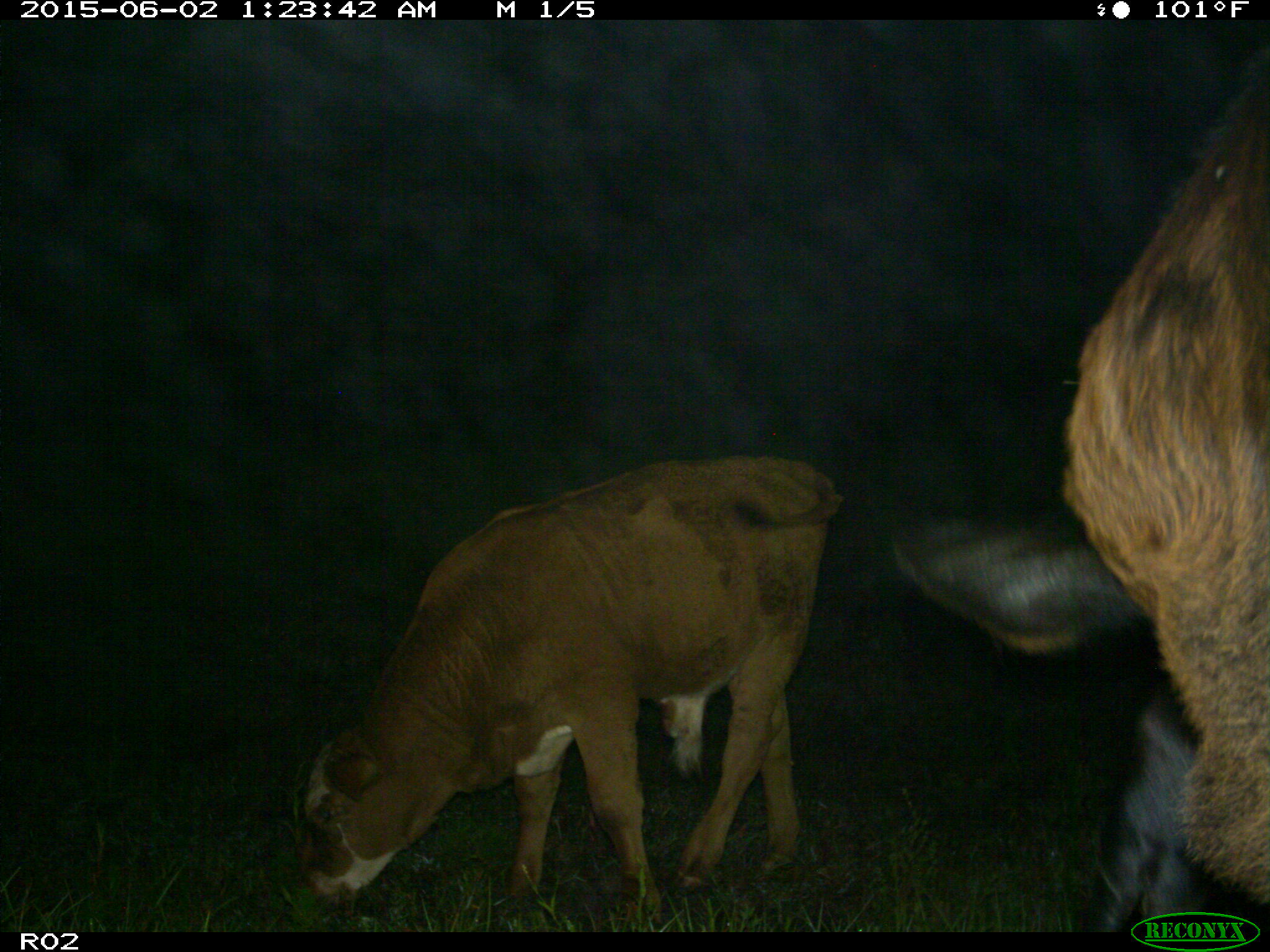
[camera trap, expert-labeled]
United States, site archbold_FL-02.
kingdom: Animalia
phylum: Chordata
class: Mammalia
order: Artiodactyla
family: Bovidae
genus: Bos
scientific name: Bos taurus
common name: domestic cow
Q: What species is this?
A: Bos taurus (domestic cow).